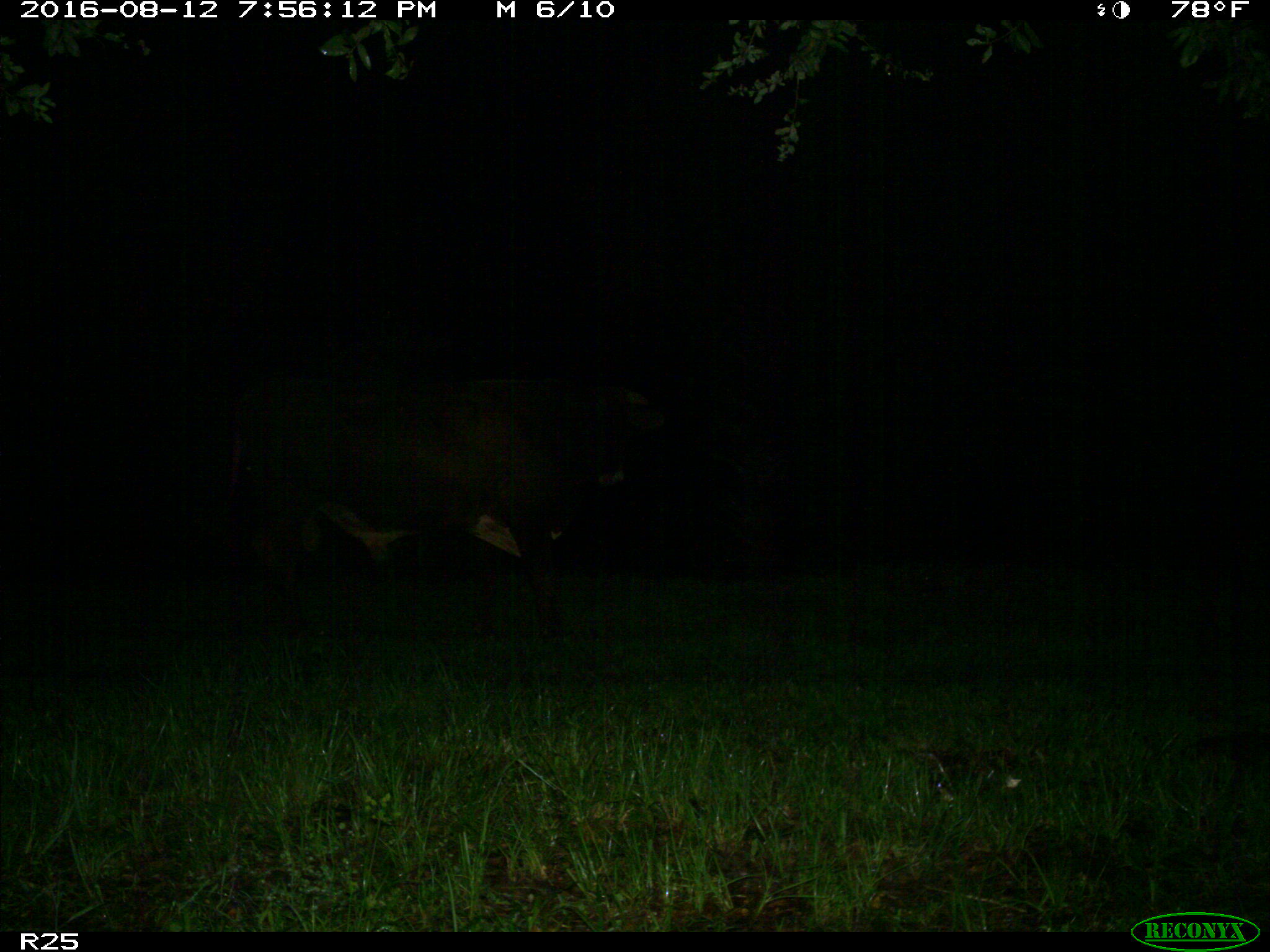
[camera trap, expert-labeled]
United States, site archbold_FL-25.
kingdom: Animalia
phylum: Chordata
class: Mammalia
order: Artiodactyla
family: Bovidae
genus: Bos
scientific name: Bos taurus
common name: domestic cow